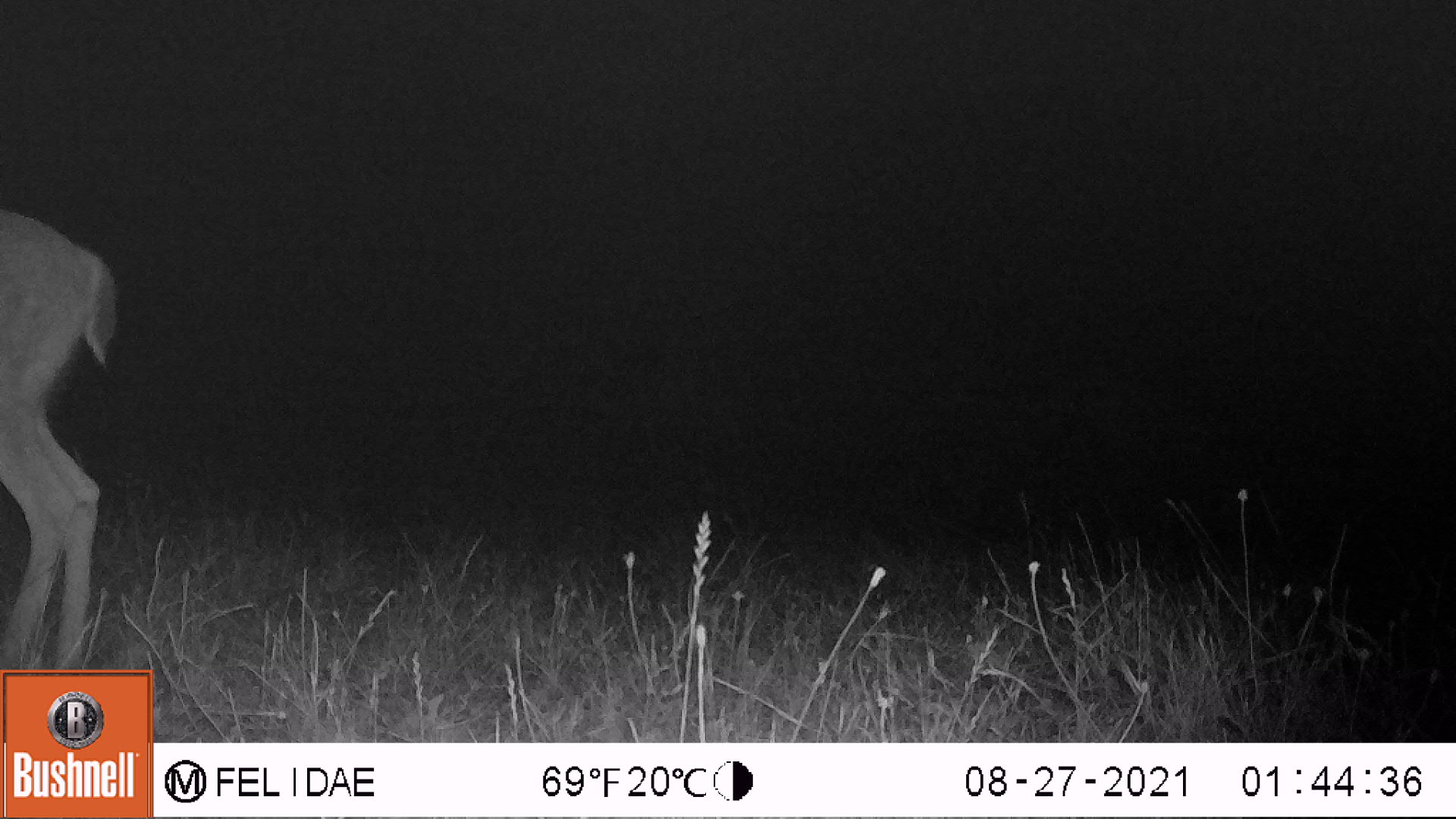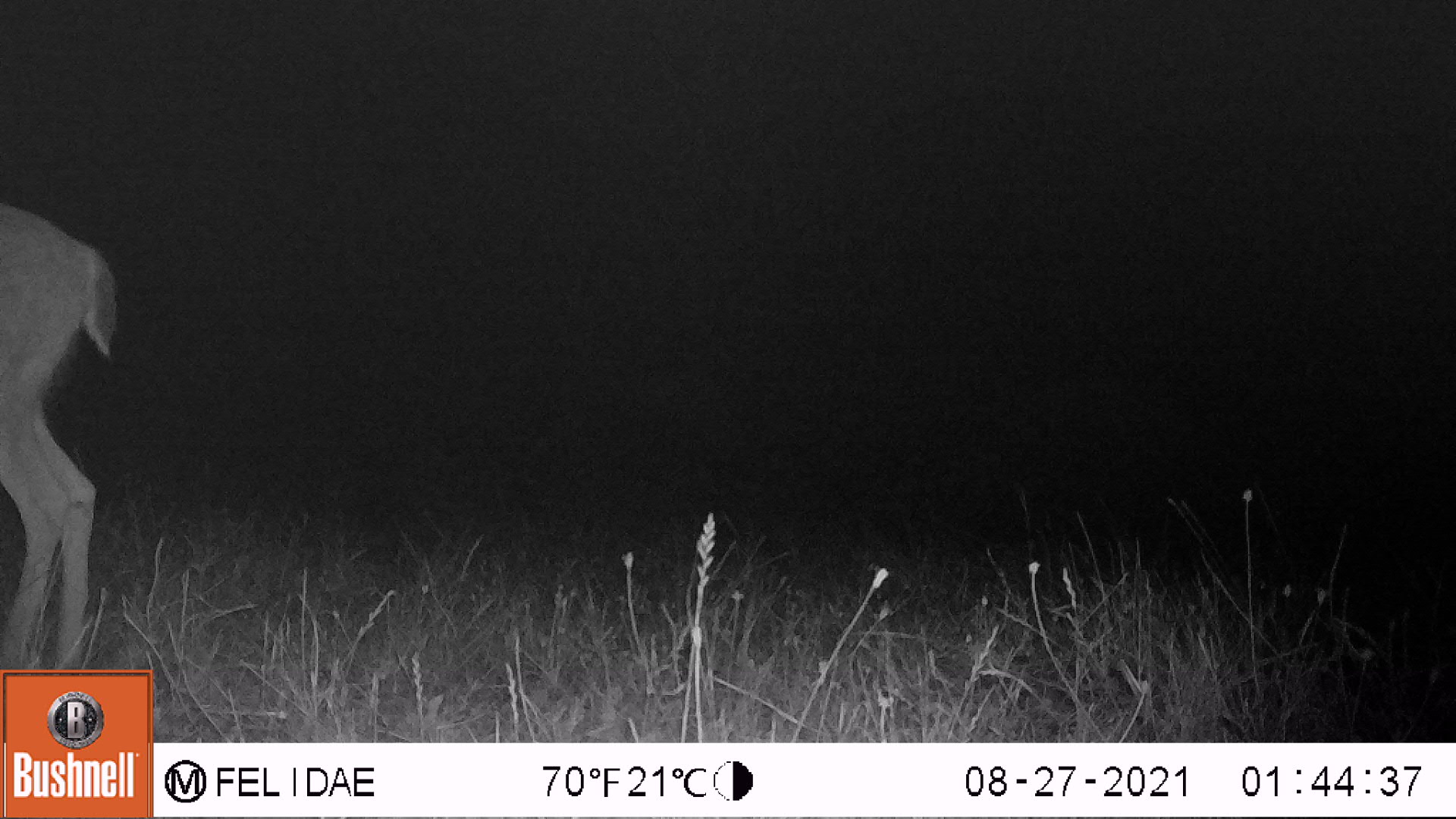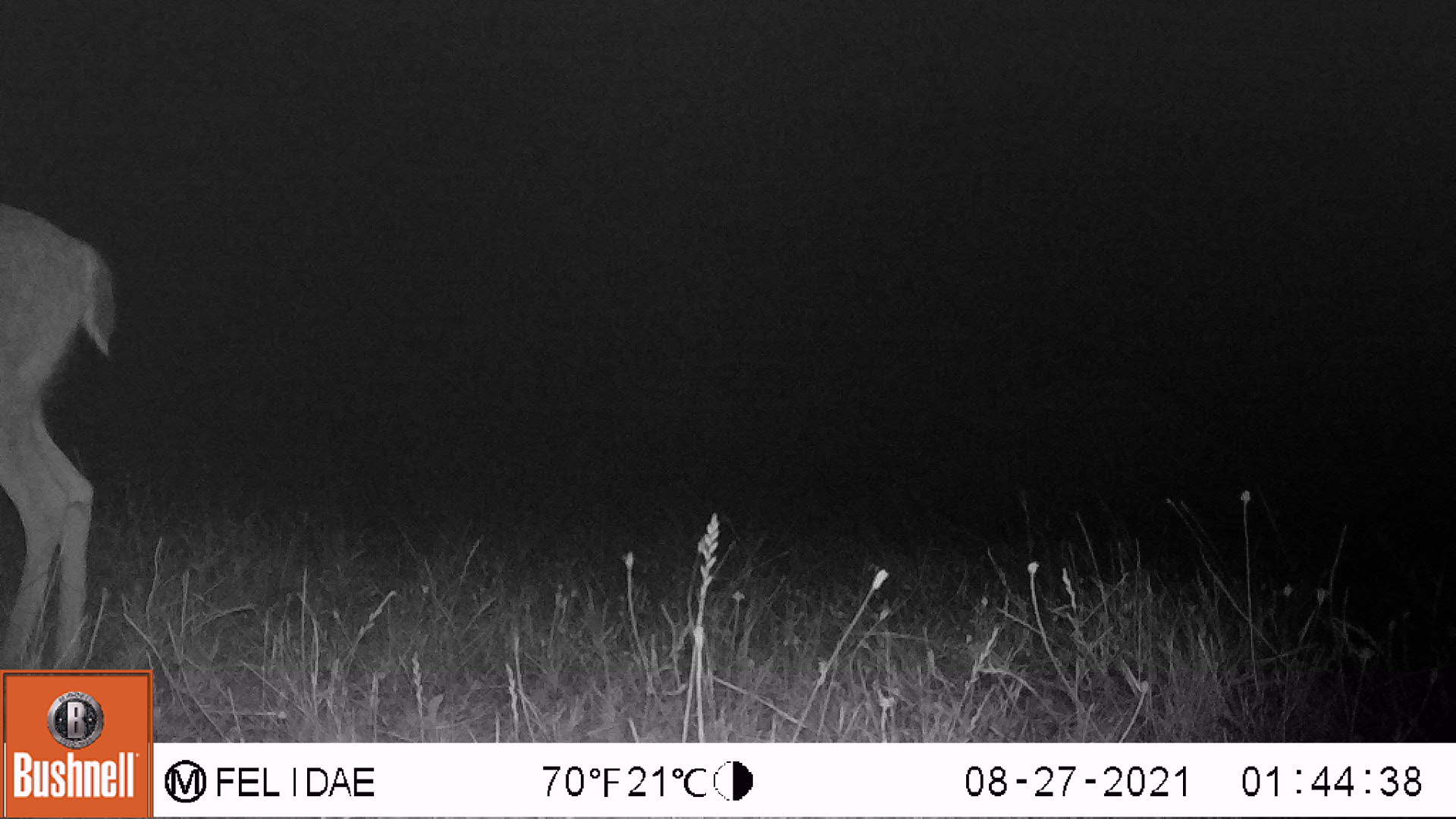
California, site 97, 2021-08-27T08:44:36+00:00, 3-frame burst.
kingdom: Animalia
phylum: Chordata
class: Mammalia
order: Artiodactyla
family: Cervidae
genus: Odocoileus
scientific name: Odocoileus hemionus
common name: mule deer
Mule deer (Odocoileus hemionus).